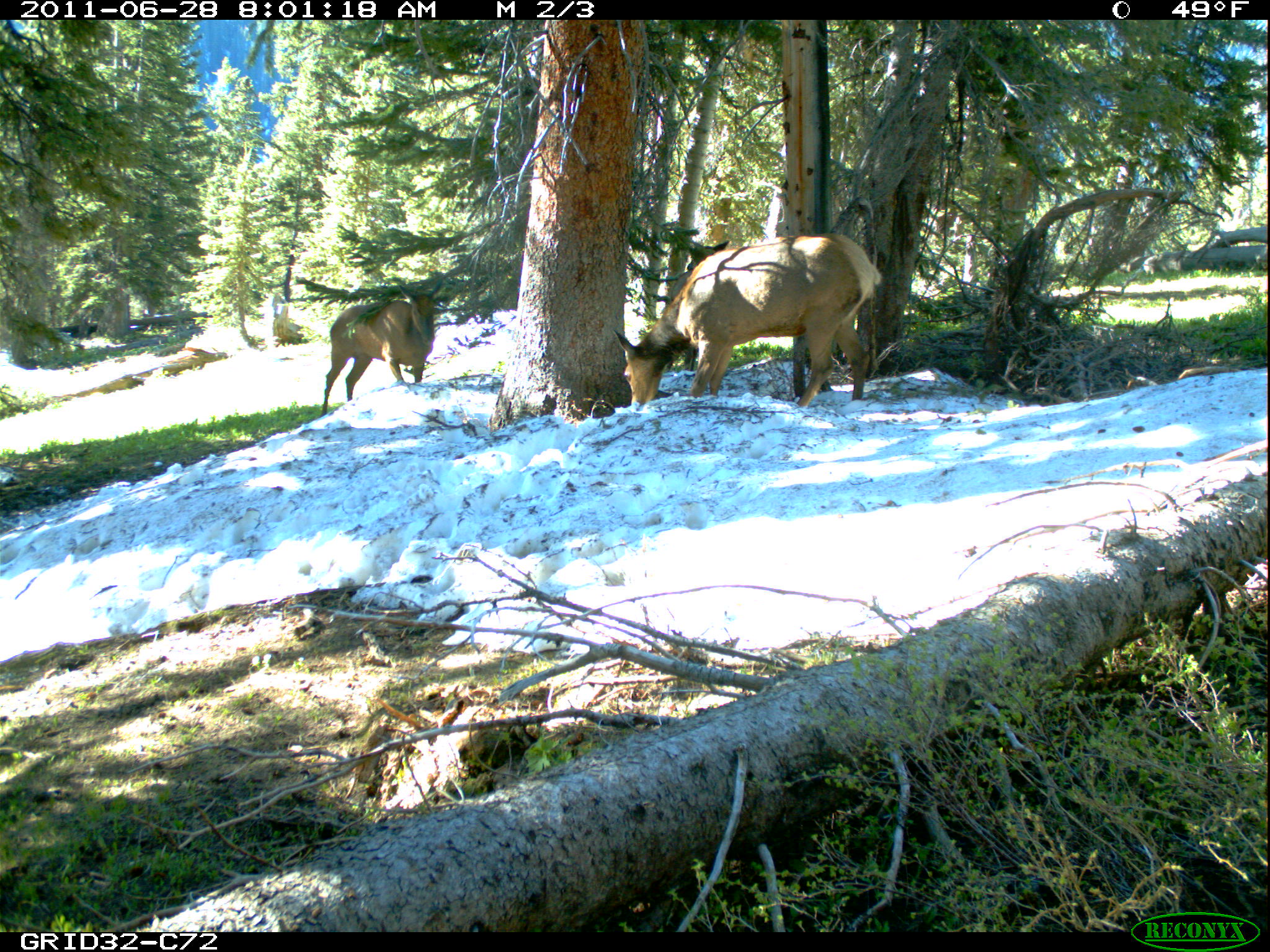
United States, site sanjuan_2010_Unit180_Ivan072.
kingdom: Animalia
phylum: Chordata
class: Mammalia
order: Artiodactyla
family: Cervidae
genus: Cervus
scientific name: Cervus elaphus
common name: red deer